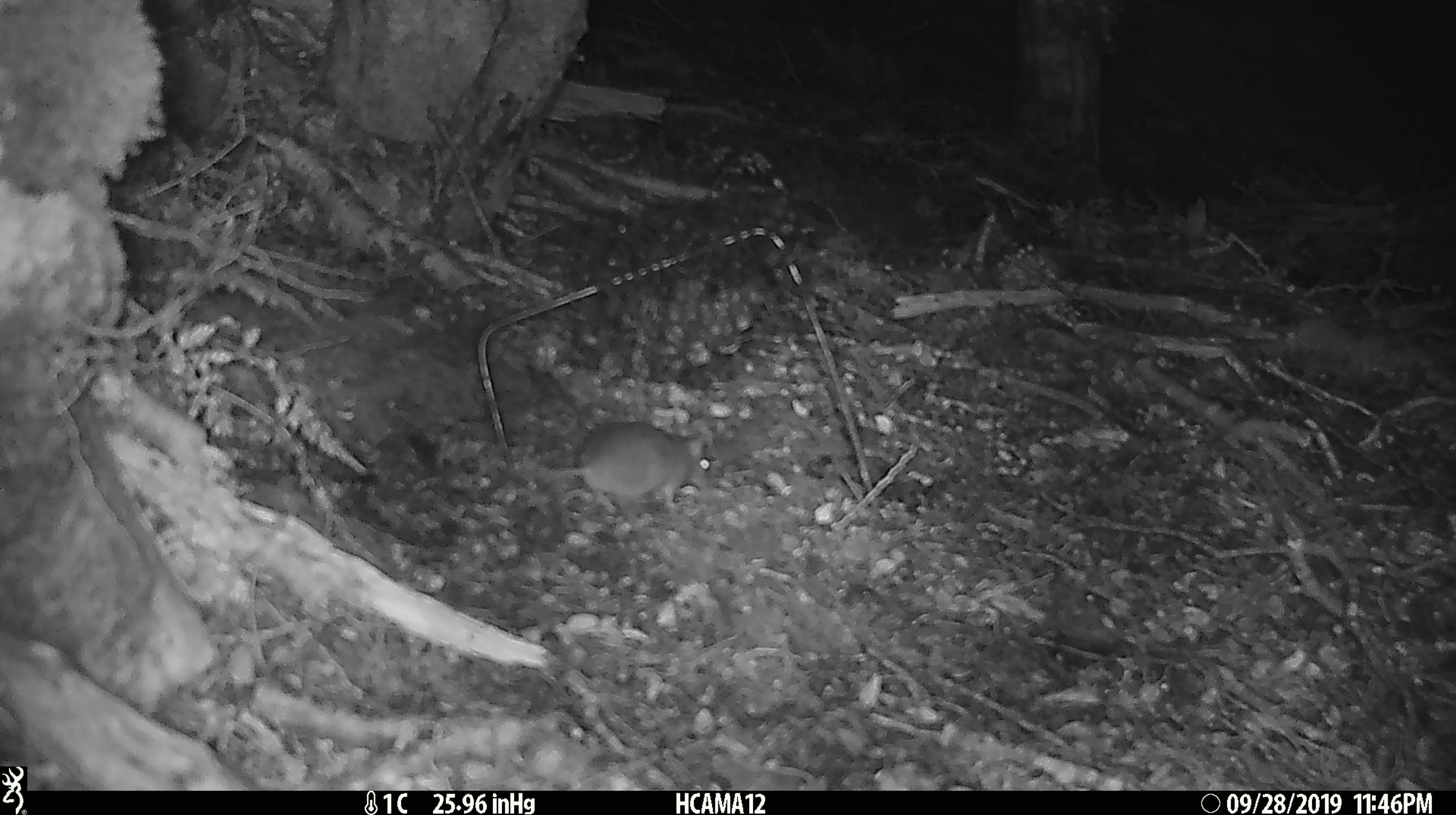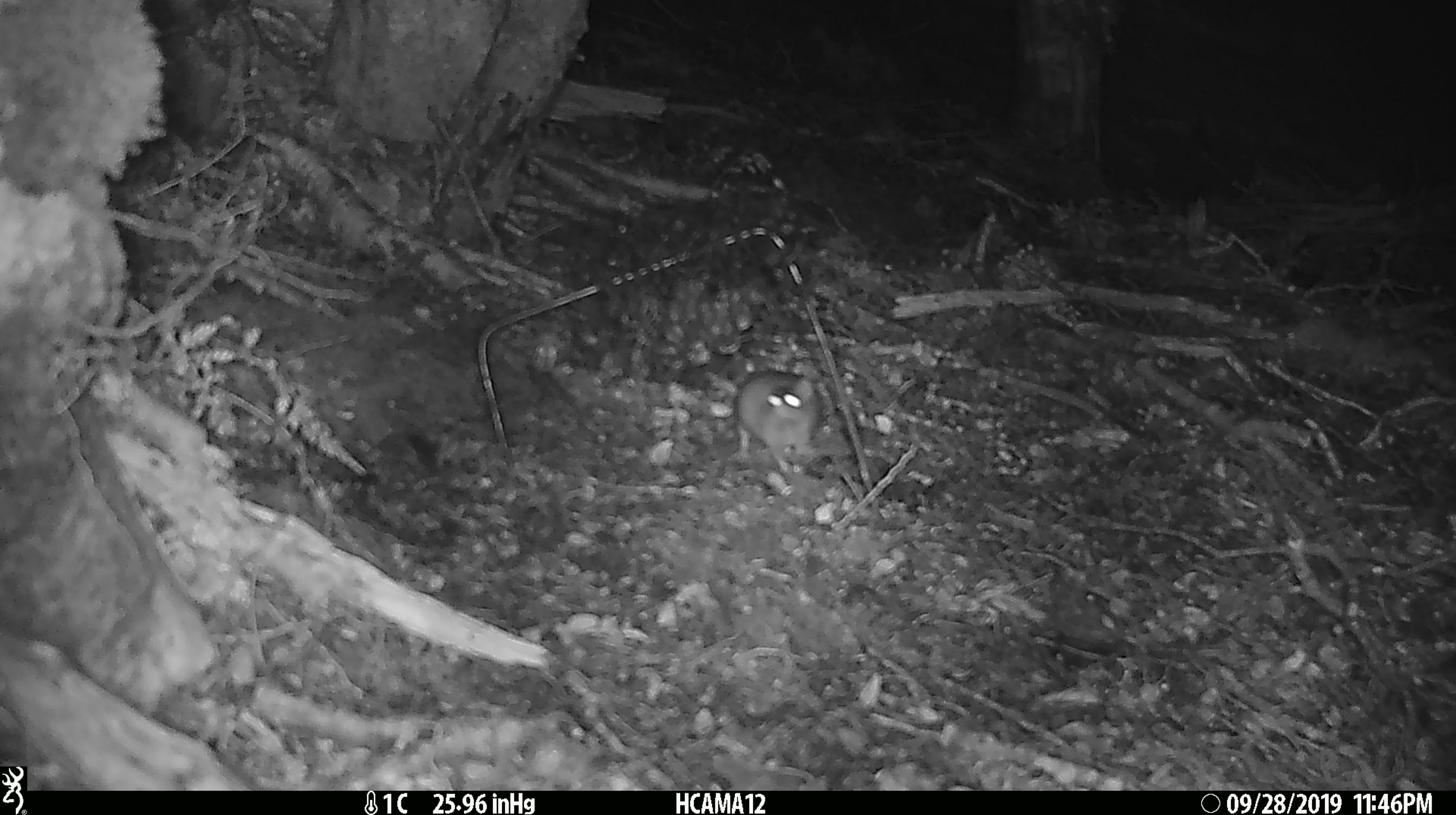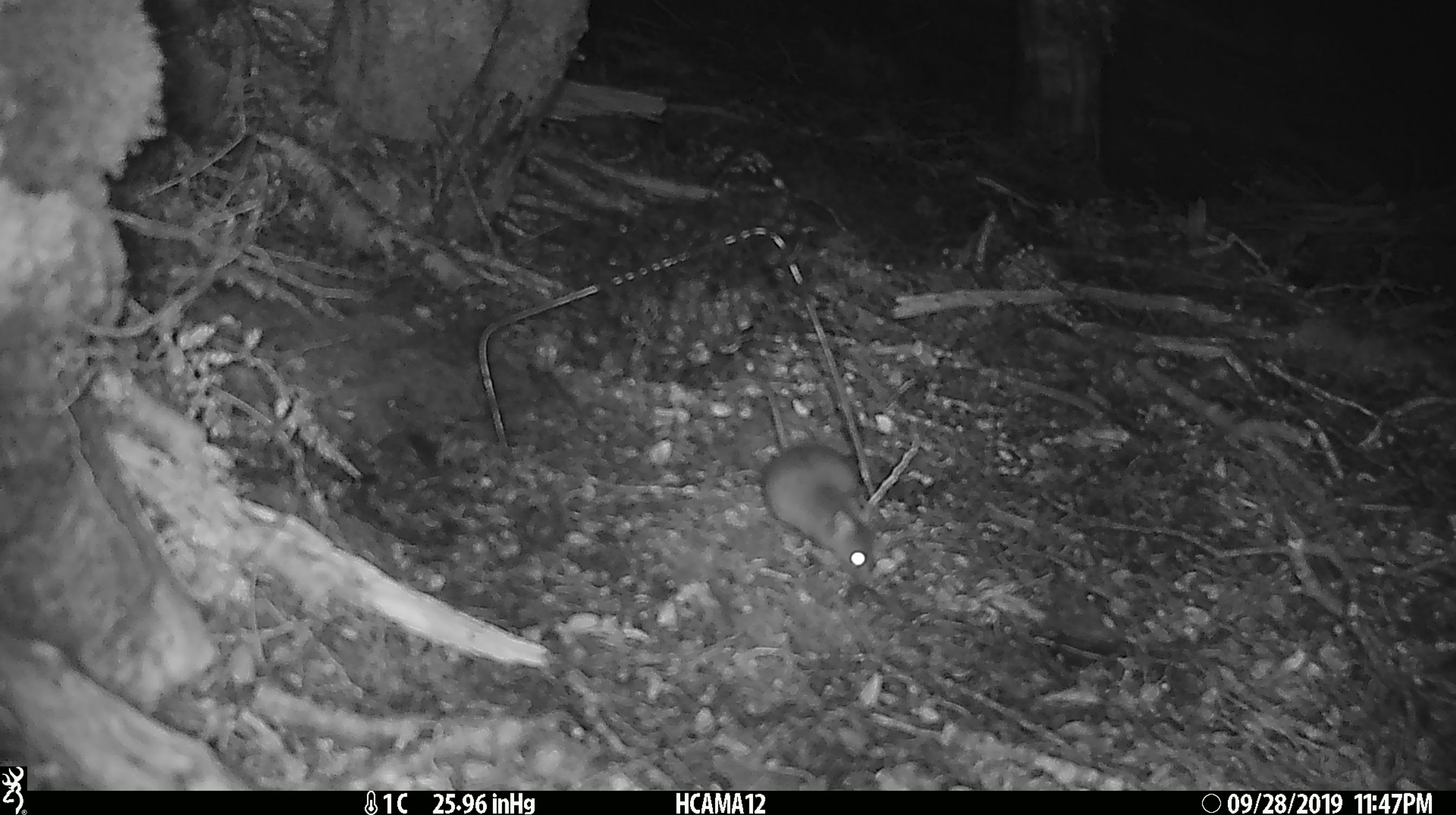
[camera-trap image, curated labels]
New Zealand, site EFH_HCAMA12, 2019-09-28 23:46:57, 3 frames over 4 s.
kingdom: Animalia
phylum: Chordata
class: Mammalia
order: Rodentia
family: Muridae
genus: Mus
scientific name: Mus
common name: mouse